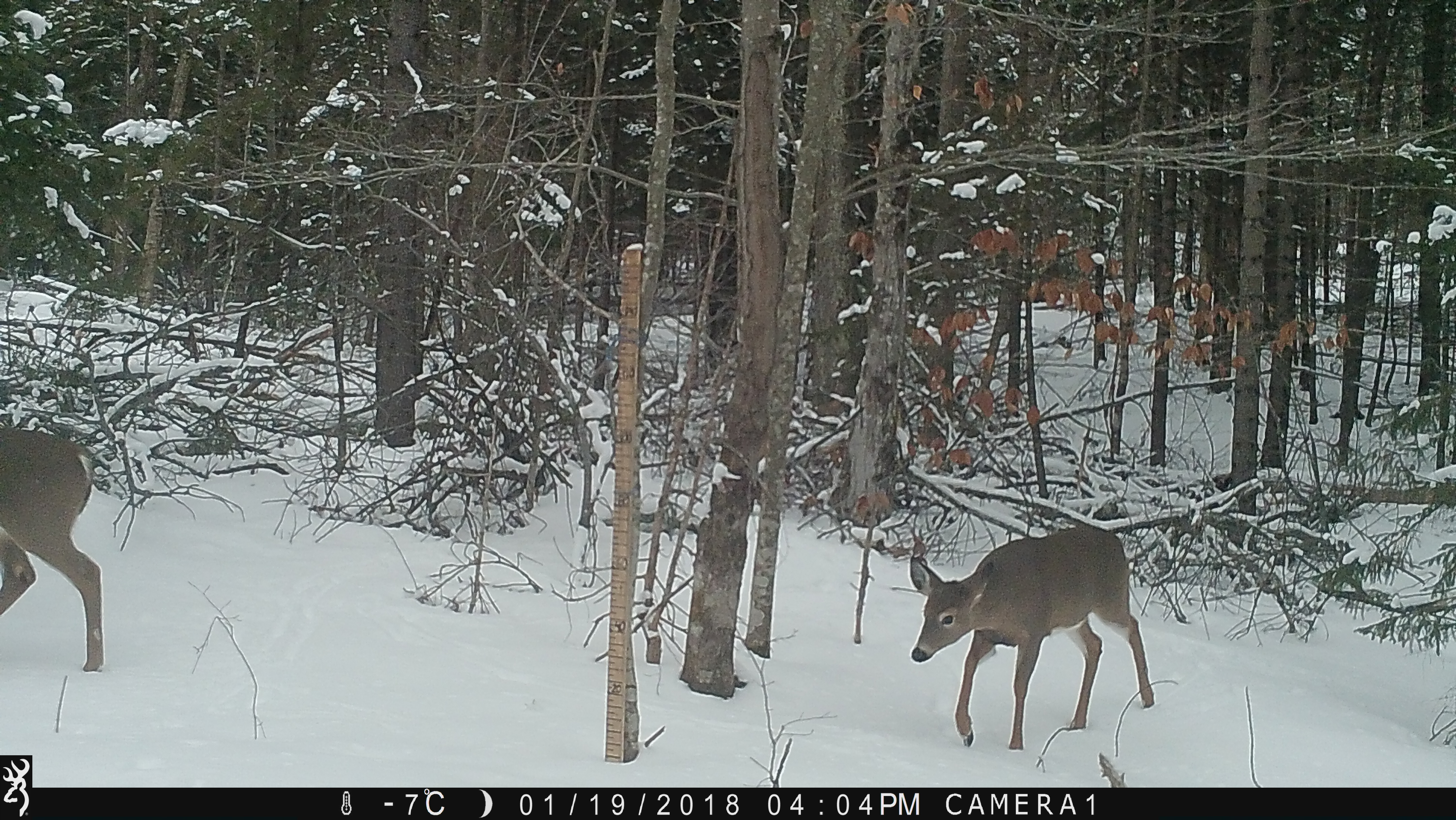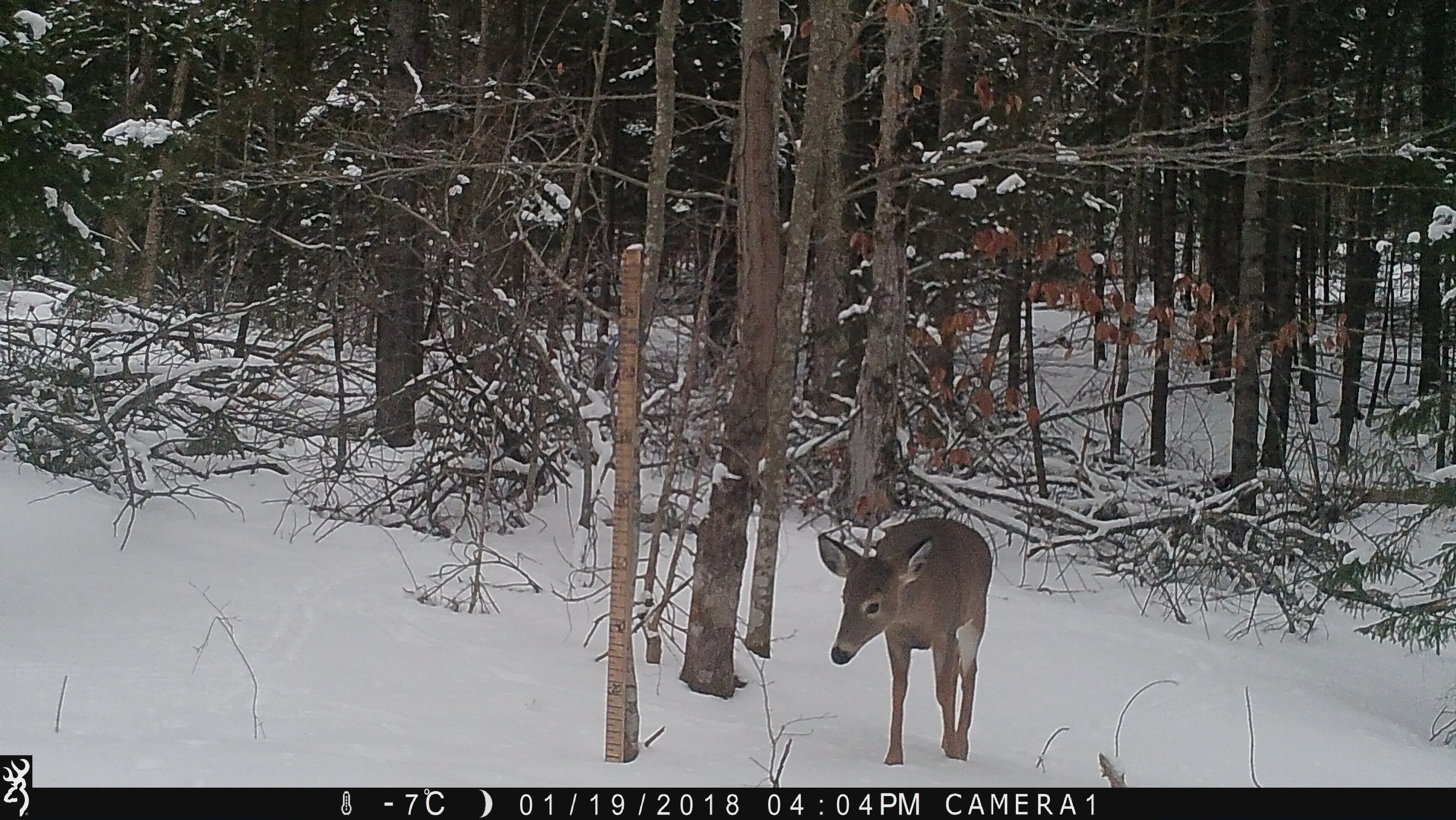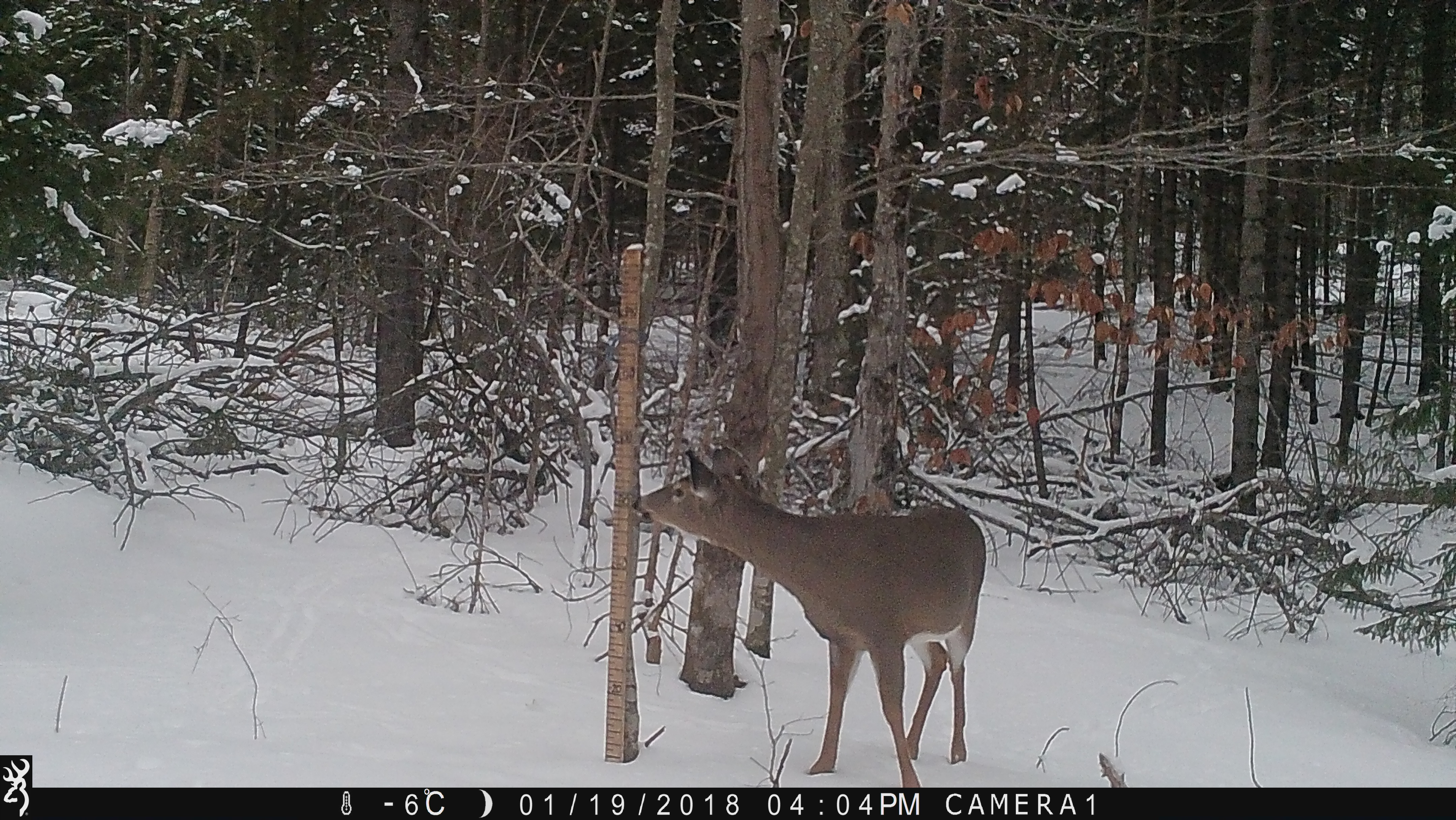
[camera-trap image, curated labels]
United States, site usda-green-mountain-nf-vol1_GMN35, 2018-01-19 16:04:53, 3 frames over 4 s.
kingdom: Animalia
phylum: Chordata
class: Mammalia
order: Artiodactyla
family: Cervidae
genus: Odocoileus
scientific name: Odocoileus virginianus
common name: white-tailed deer